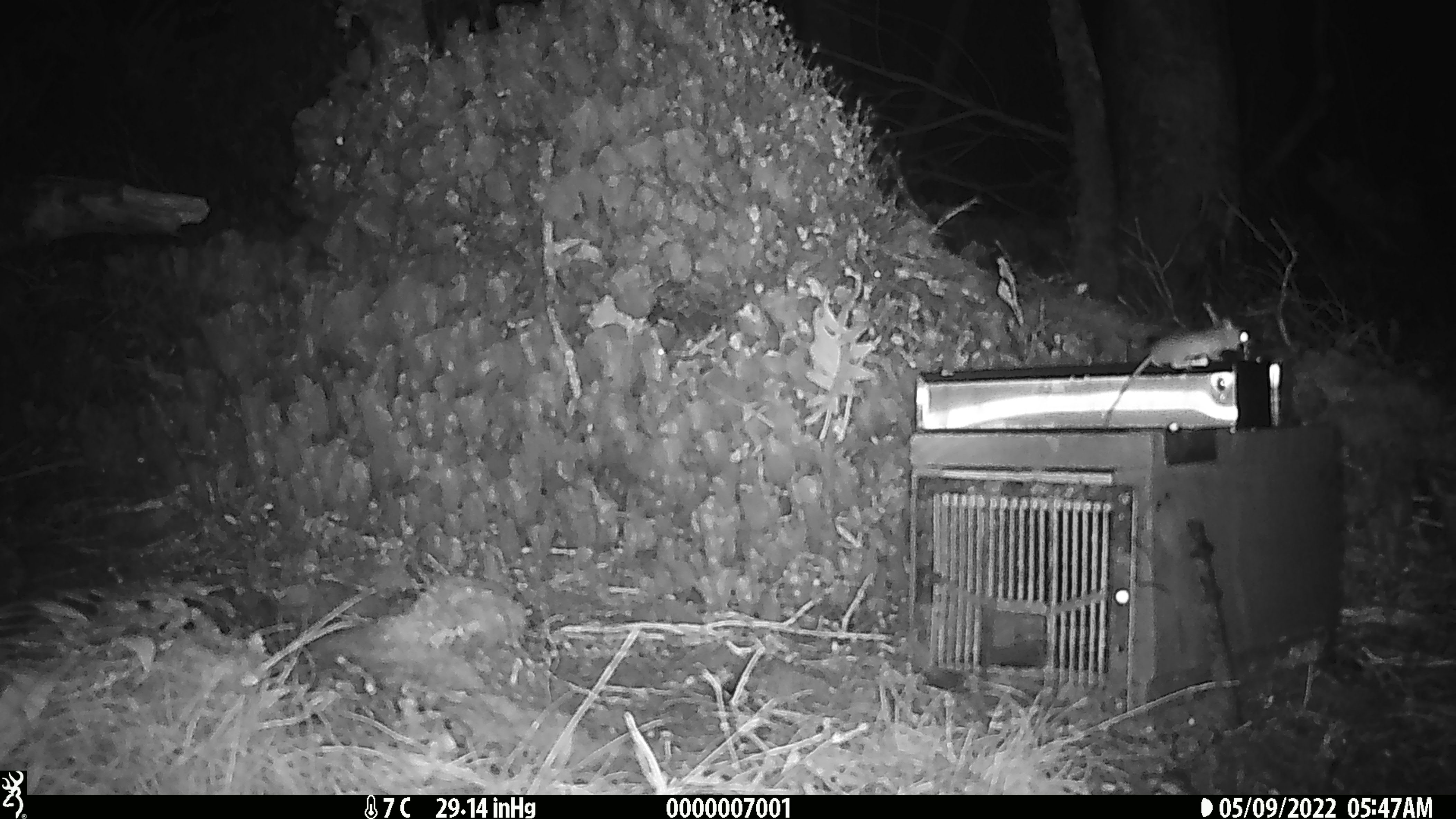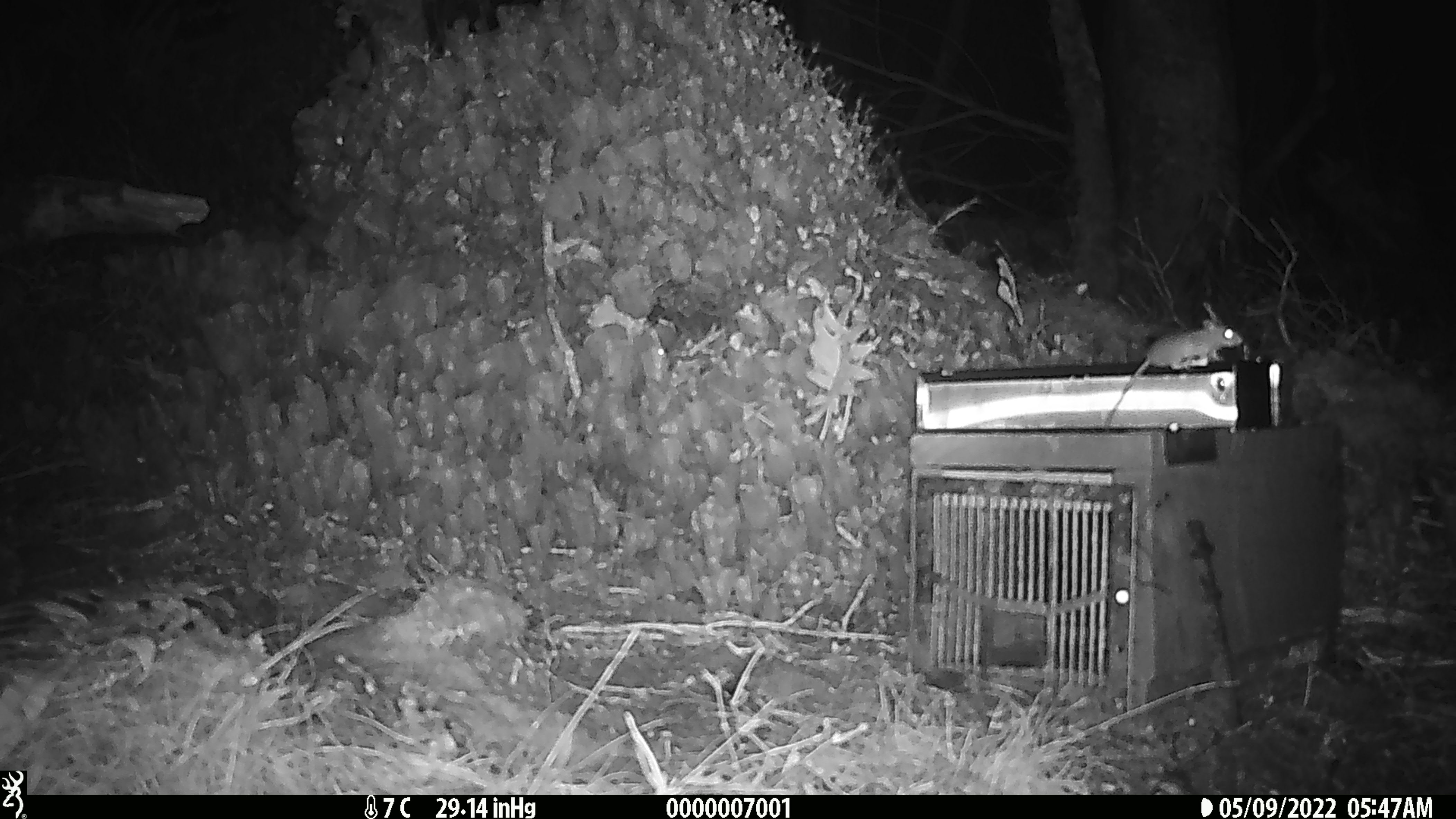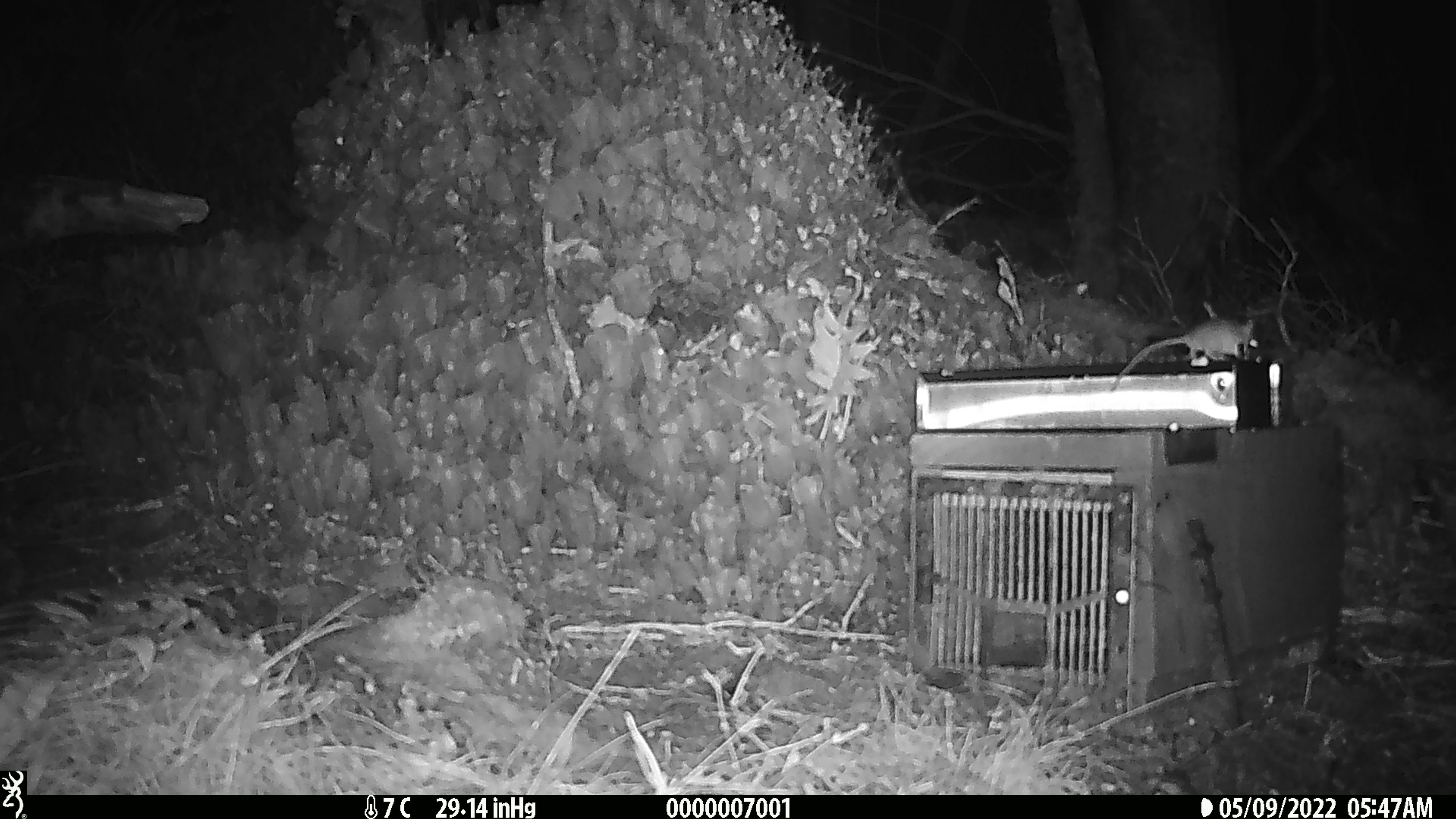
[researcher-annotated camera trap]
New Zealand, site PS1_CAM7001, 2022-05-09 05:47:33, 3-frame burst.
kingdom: Animalia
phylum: Chordata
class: Mammalia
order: Rodentia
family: Muridae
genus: Mus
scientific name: Mus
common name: mouse